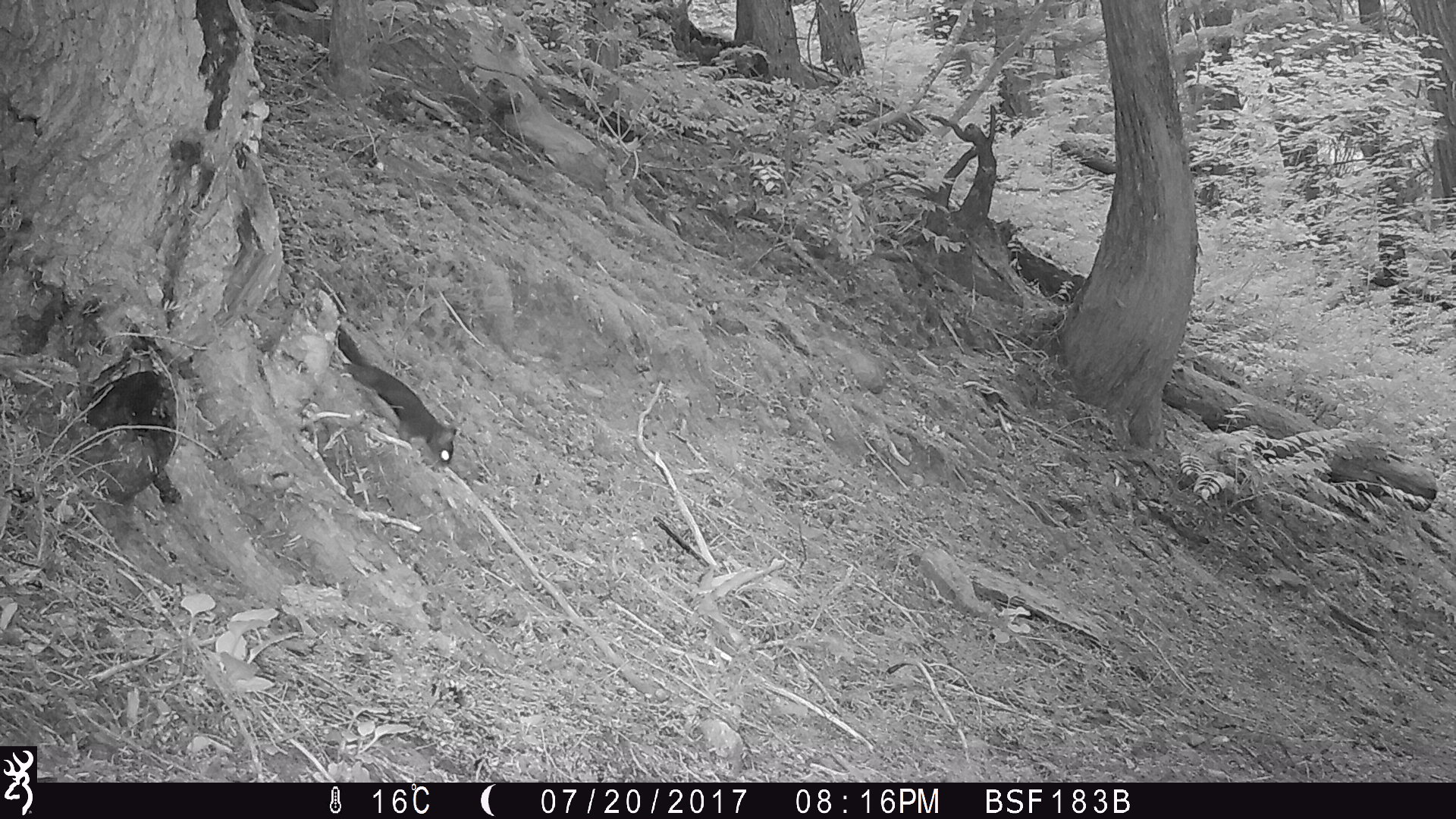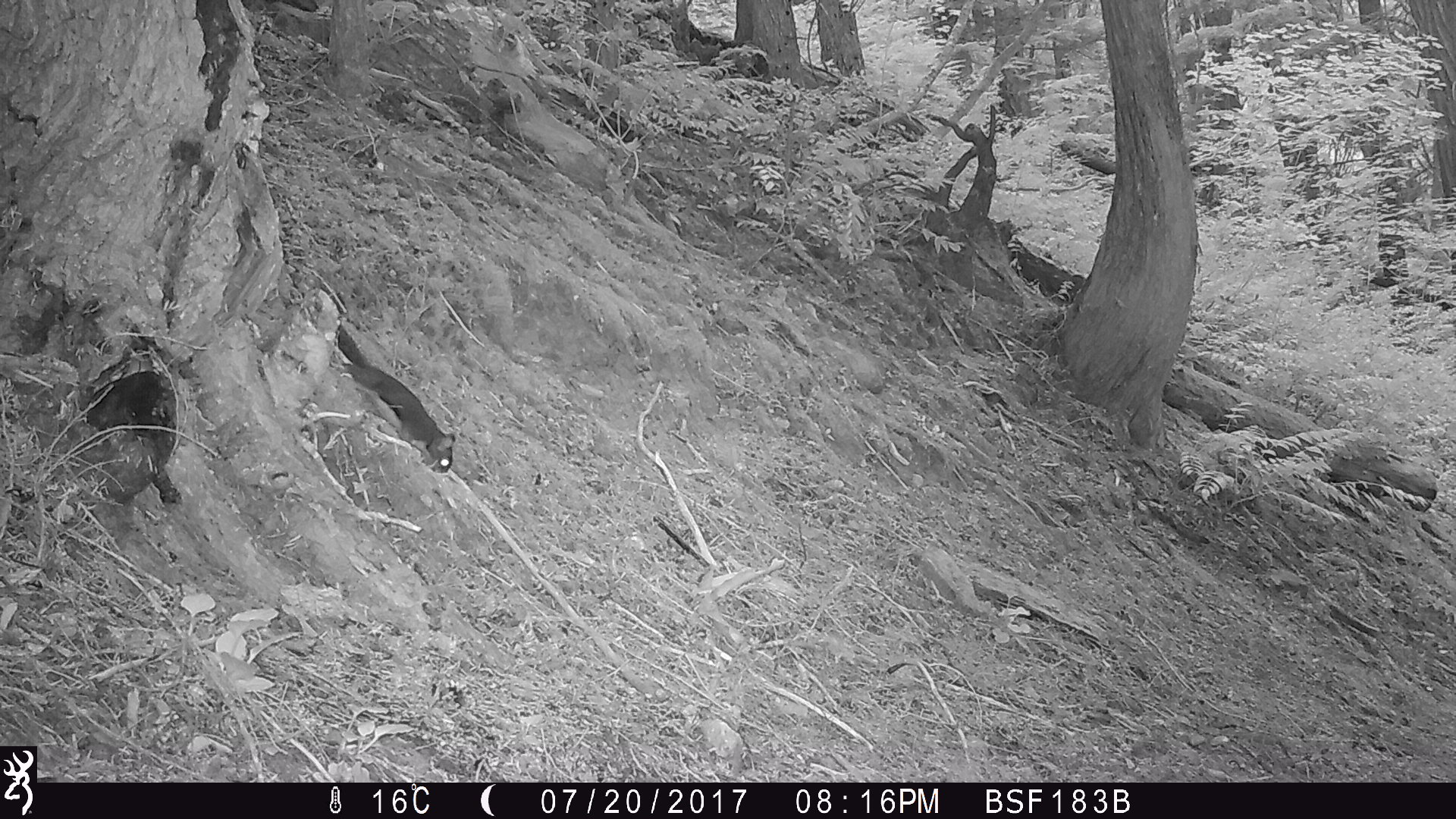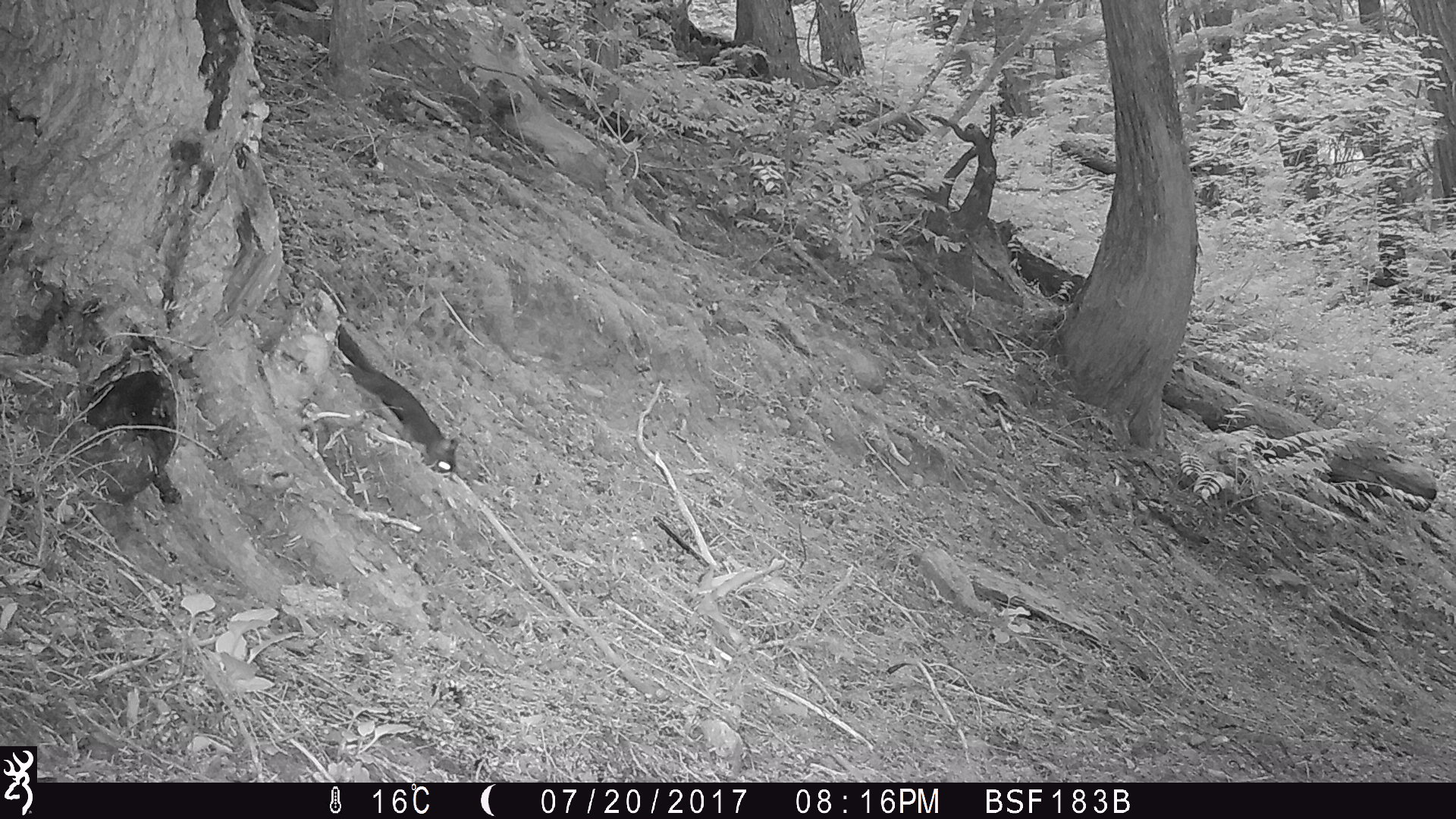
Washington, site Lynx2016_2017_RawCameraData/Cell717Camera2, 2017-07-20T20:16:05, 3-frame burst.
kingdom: Animalia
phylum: Chordata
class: Mammalia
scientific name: Mammalia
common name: small mammal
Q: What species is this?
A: Small mammal (Mammalia).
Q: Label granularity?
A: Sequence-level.